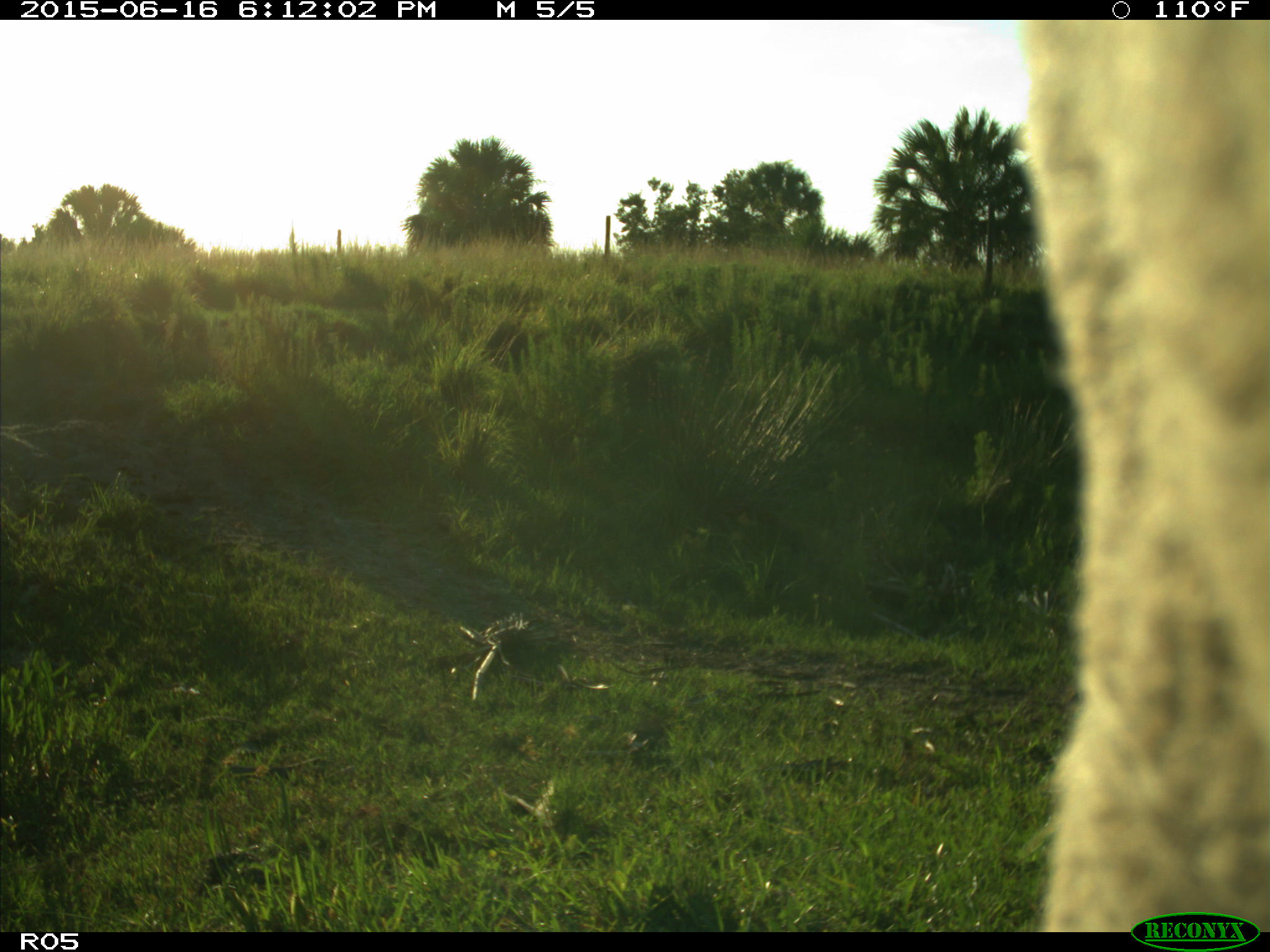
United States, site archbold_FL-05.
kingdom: Animalia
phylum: Chordata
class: Mammalia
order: Artiodactyla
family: Bovidae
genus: Bos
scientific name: Bos taurus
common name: domestic cow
Bos taurus (domestic cow).